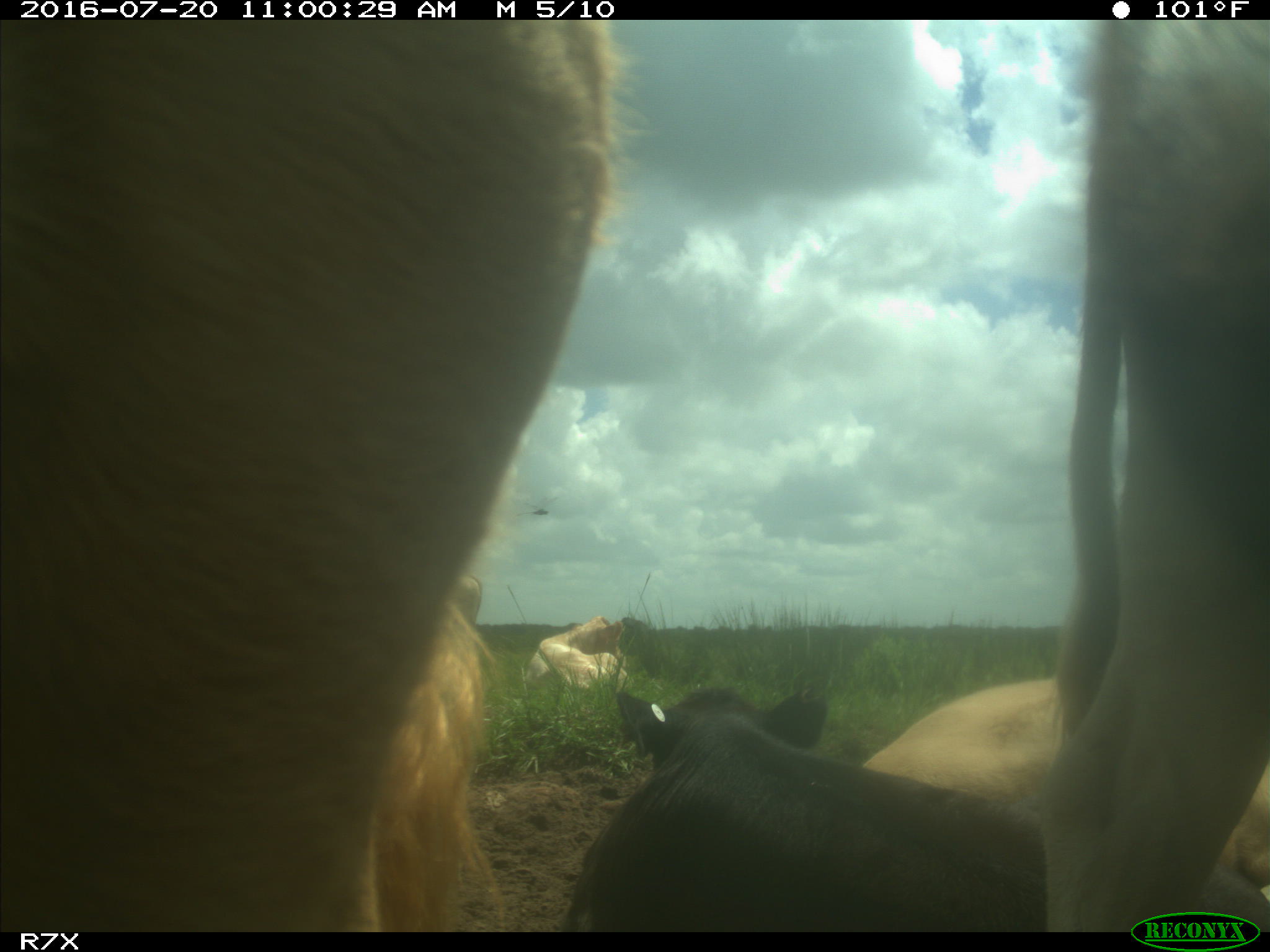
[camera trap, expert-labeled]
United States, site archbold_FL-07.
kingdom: Animalia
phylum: Chordata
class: Mammalia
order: Artiodactyla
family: Bovidae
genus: Bos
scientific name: Bos taurus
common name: domestic cow